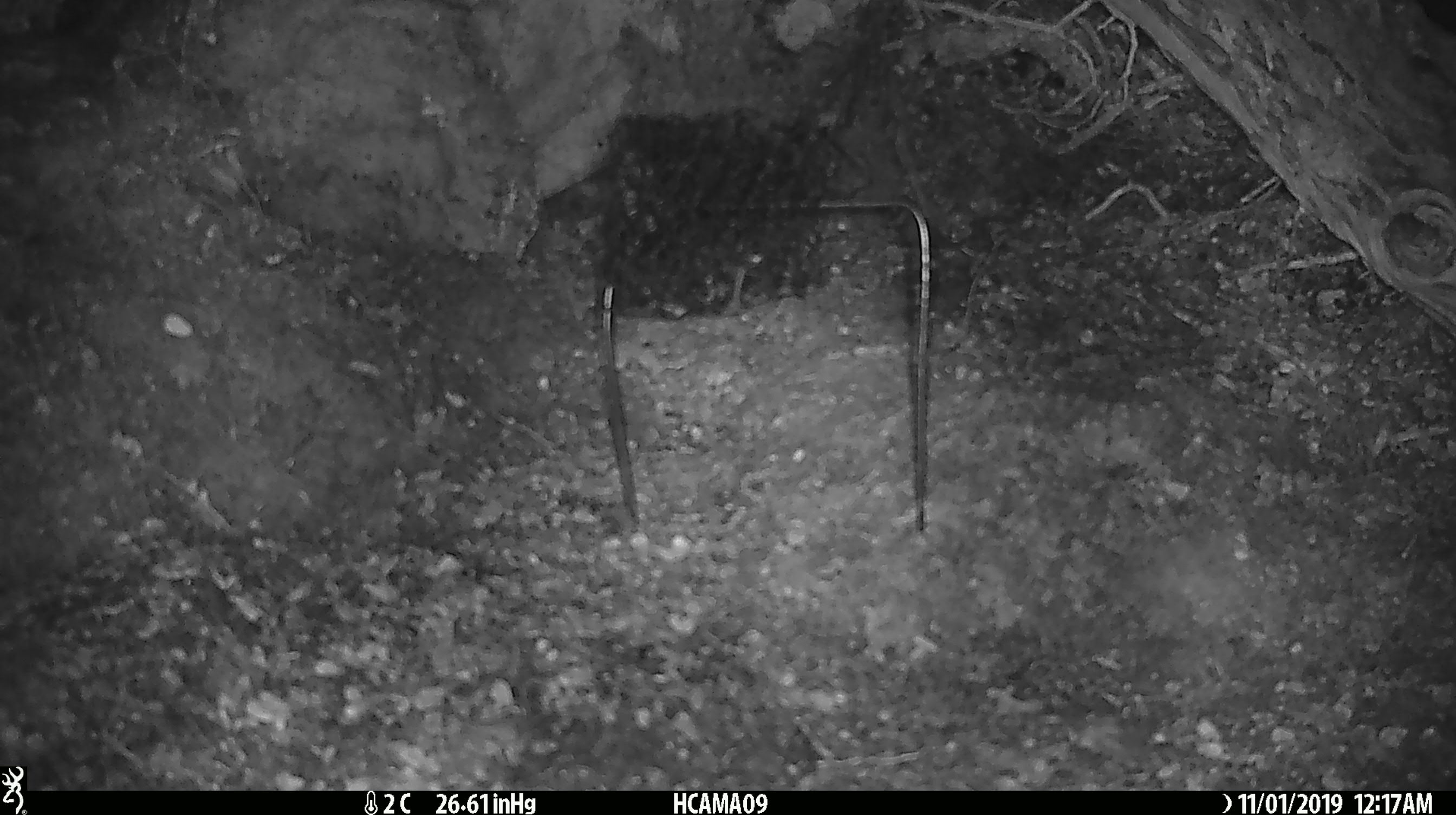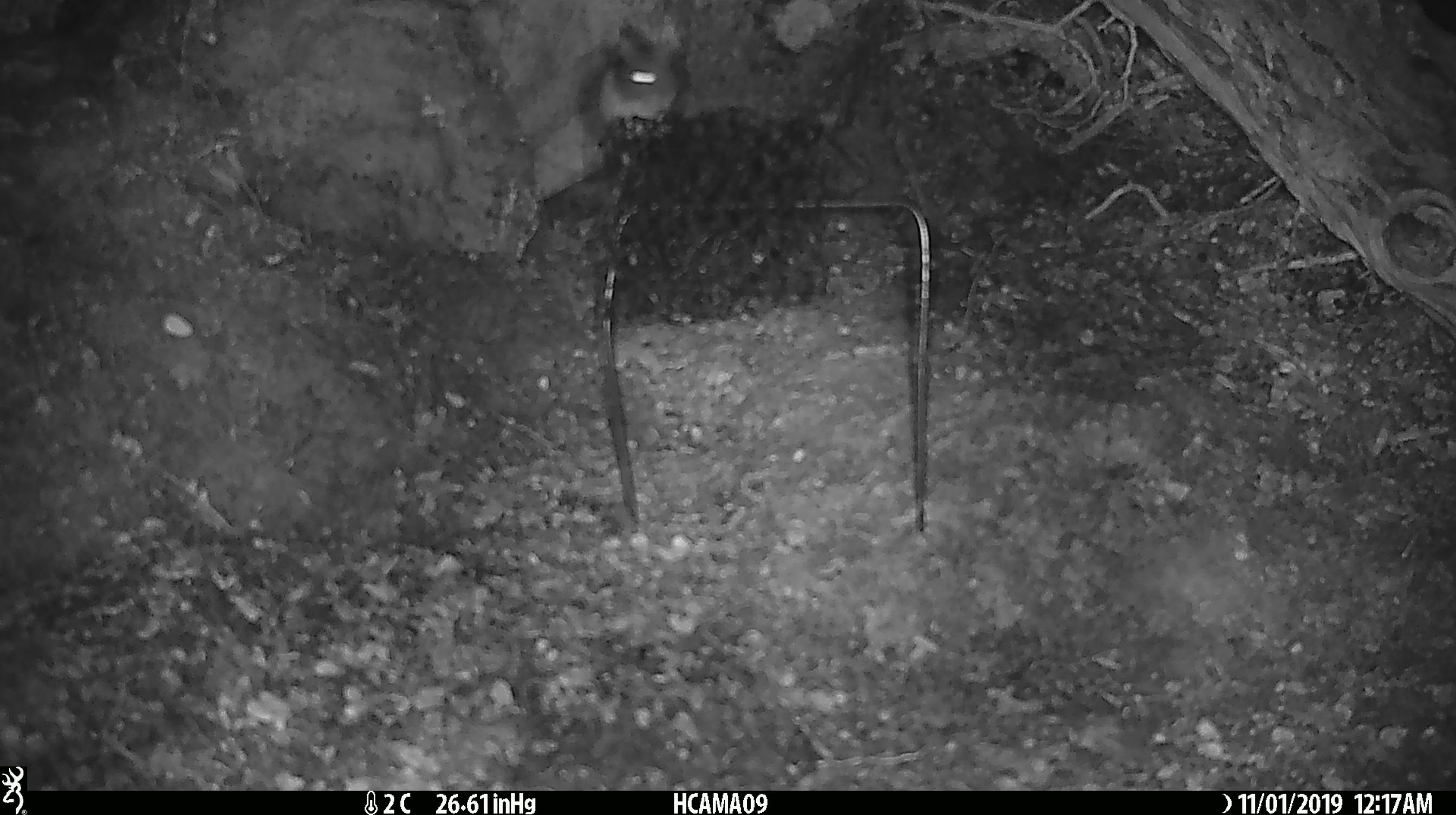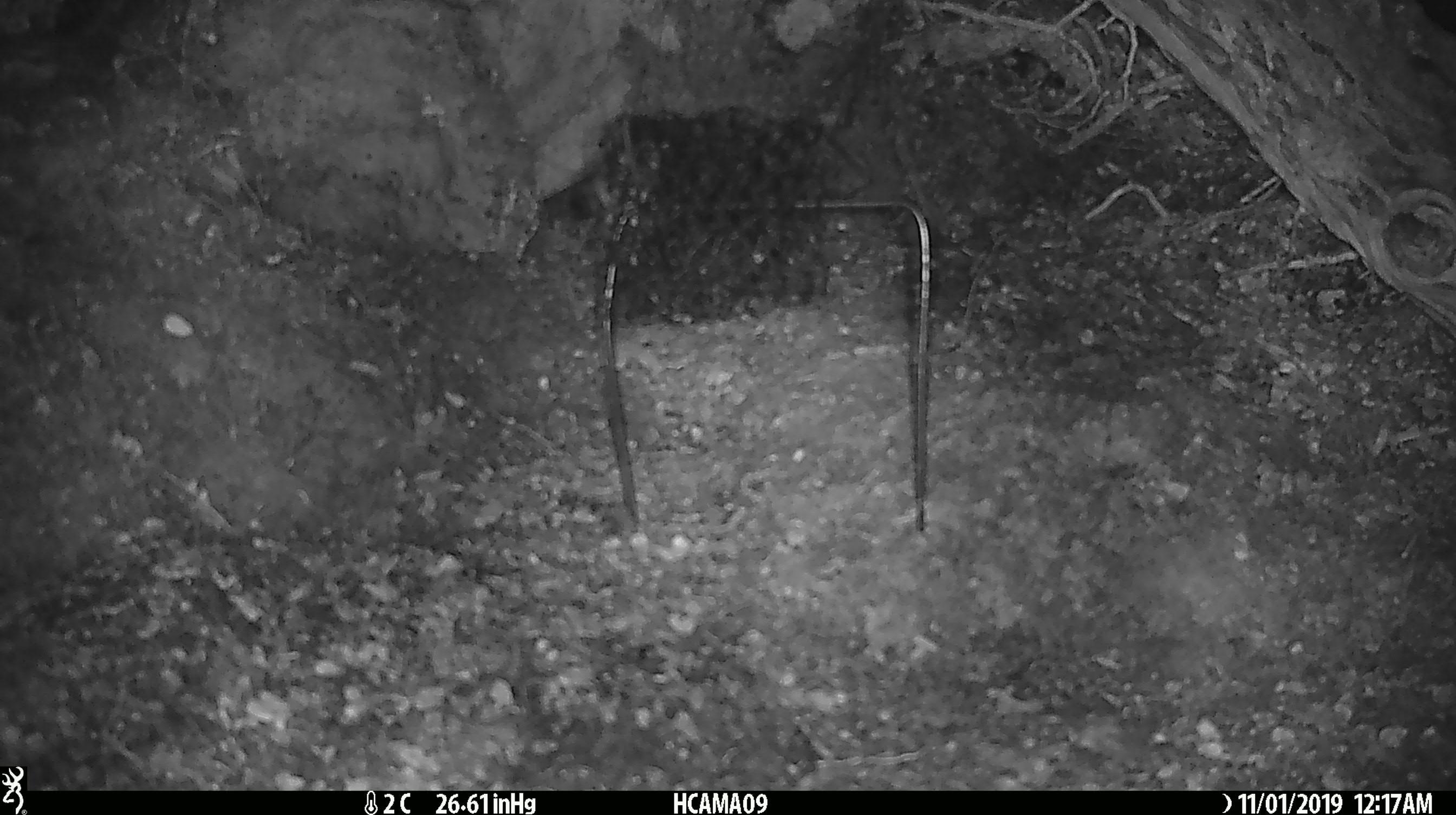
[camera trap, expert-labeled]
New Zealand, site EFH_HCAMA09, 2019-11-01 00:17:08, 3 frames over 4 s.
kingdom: Animalia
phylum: Chordata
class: Mammalia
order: Rodentia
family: Muridae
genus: Mus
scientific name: Mus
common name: mouse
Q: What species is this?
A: Mouse (Mus).